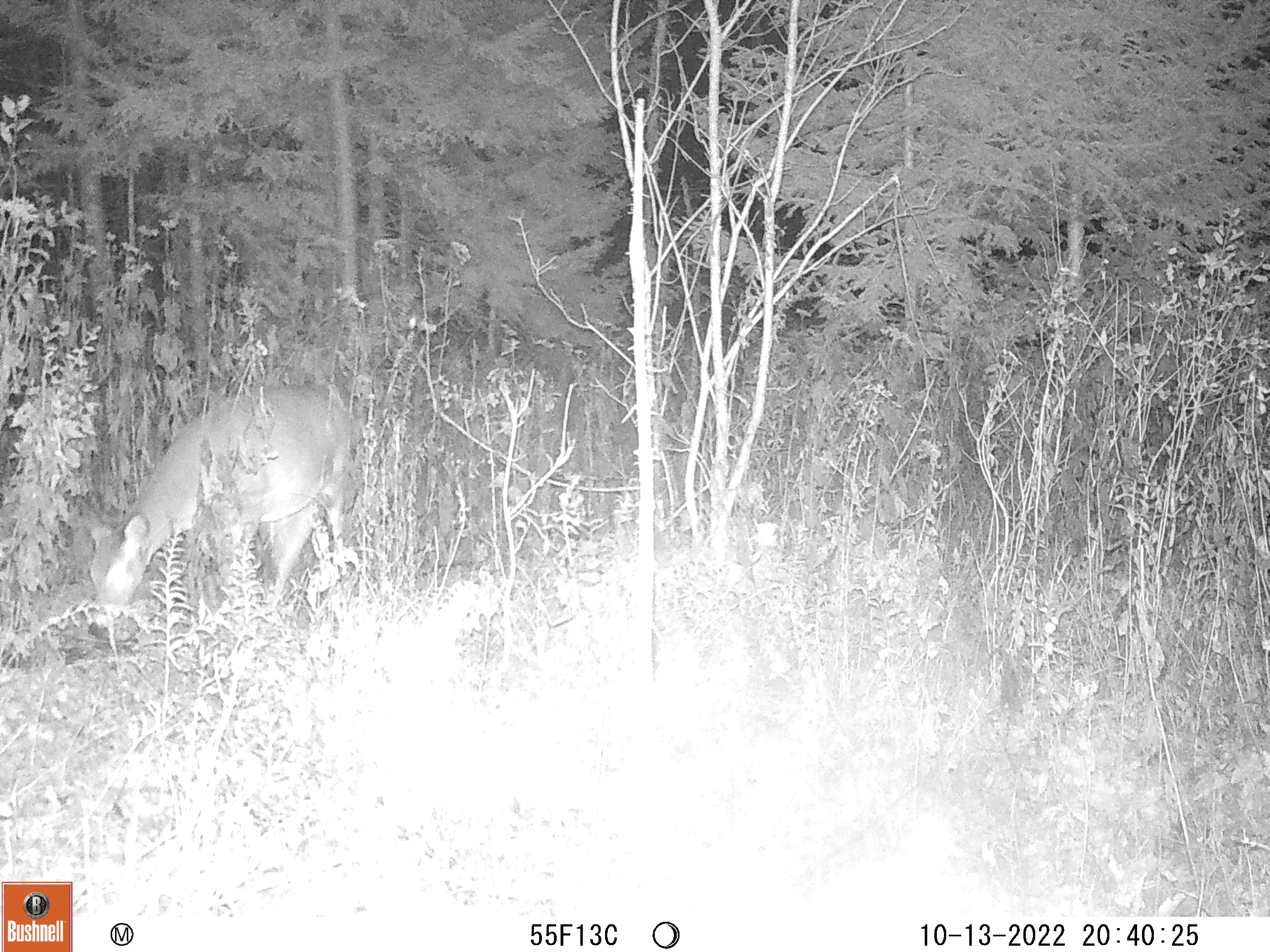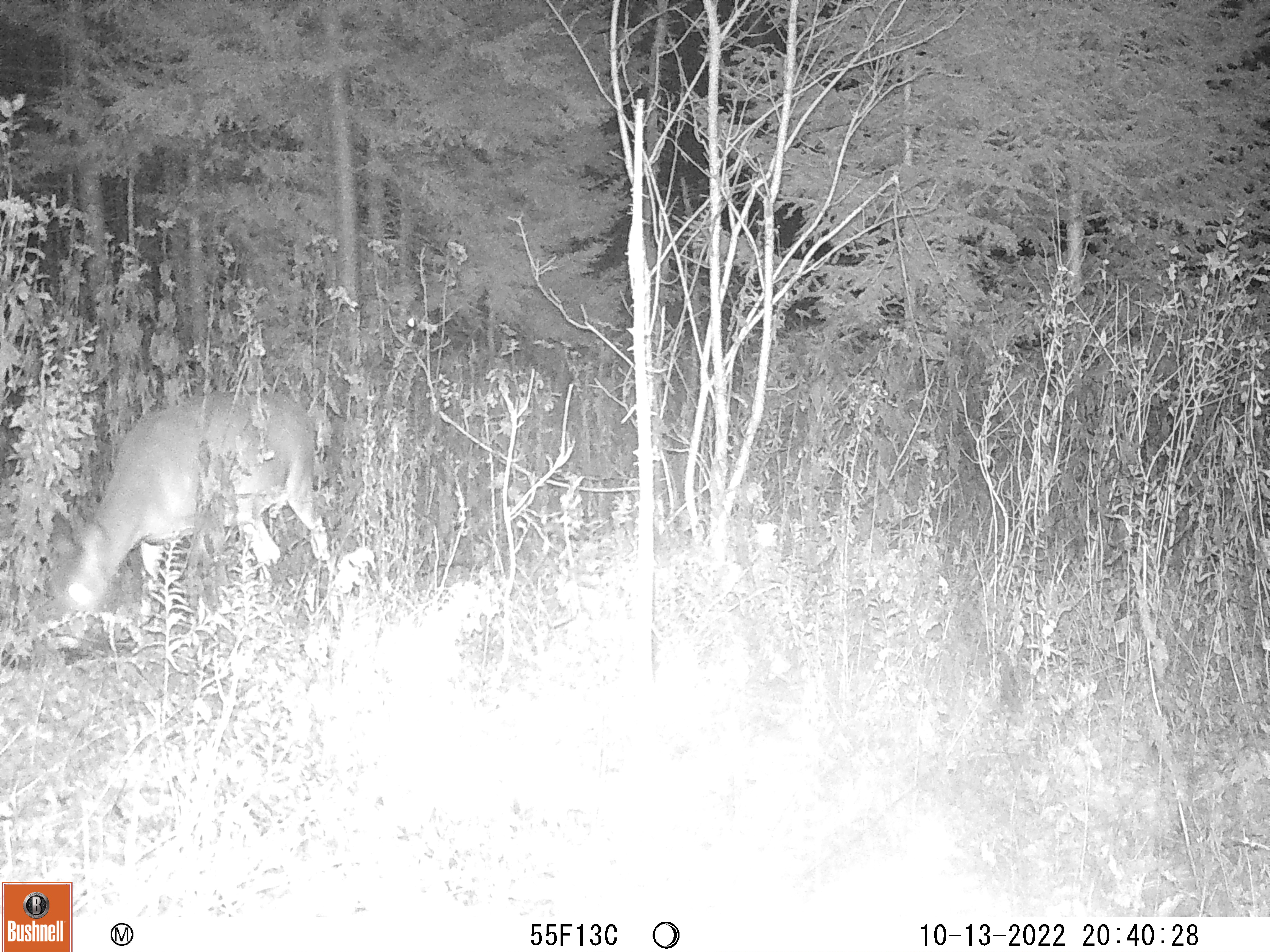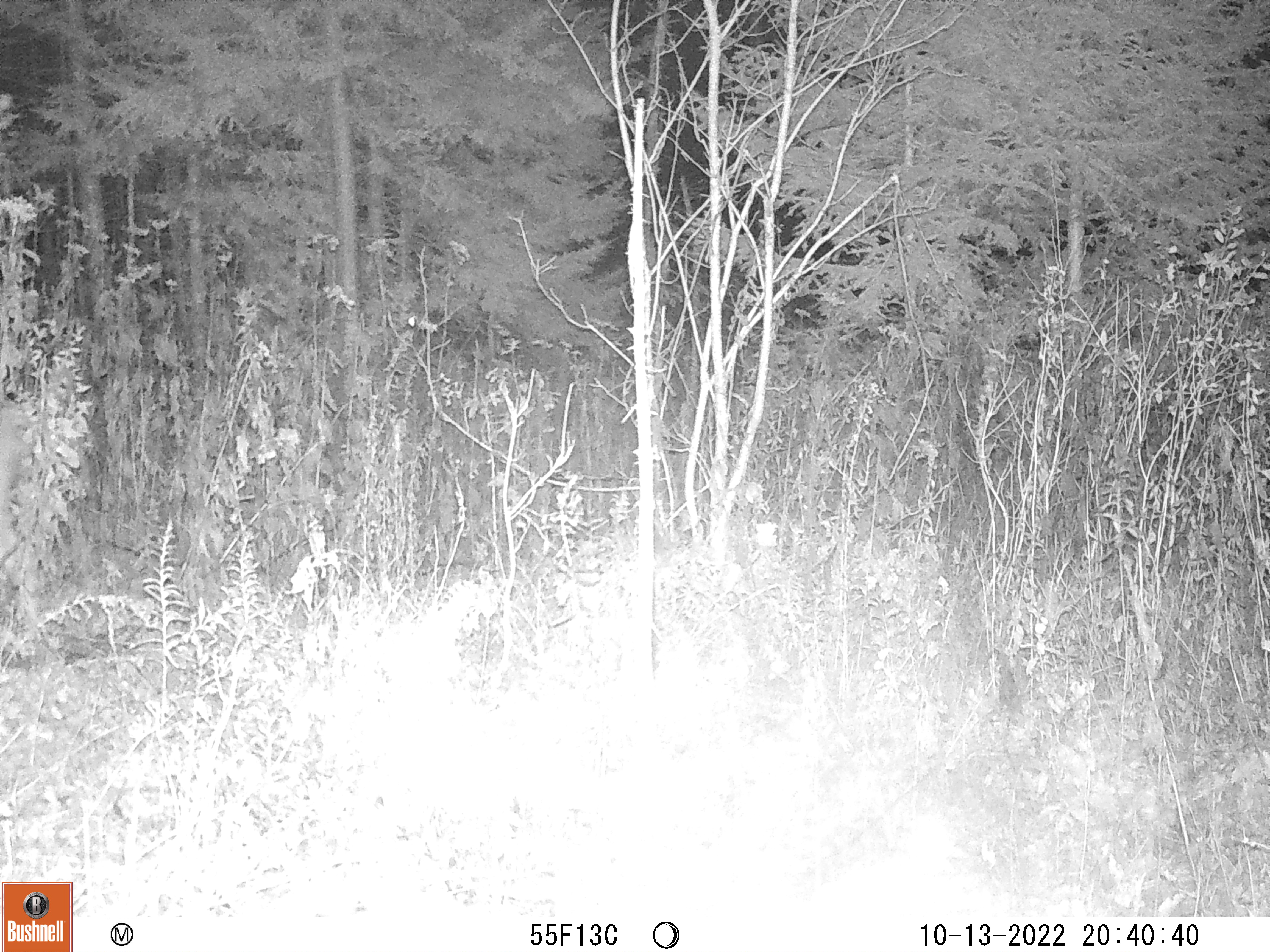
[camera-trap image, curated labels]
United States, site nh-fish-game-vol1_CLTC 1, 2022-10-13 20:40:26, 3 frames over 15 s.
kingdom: Animalia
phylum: Chordata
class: Mammalia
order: Artiodactyla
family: Cervidae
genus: Odocoileus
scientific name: Odocoileus virginianus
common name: white-tailed deer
White-tailed deer (Odocoileus virginianus).